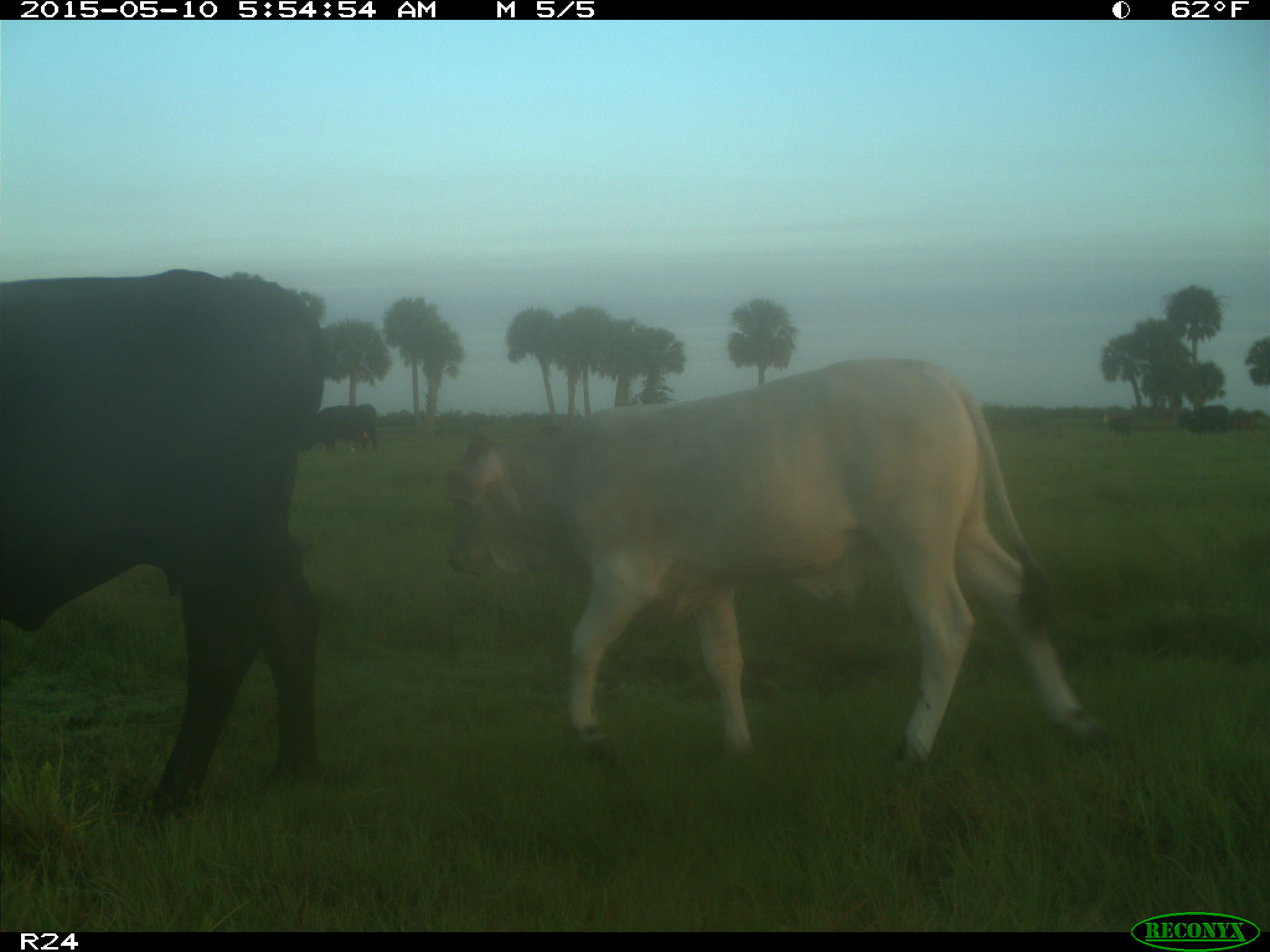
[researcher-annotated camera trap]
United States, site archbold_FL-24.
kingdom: Animalia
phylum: Chordata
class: Mammalia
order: Artiodactyla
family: Bovidae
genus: Bos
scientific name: Bos taurus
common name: domestic cow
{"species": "Bos taurus (domestic cow)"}